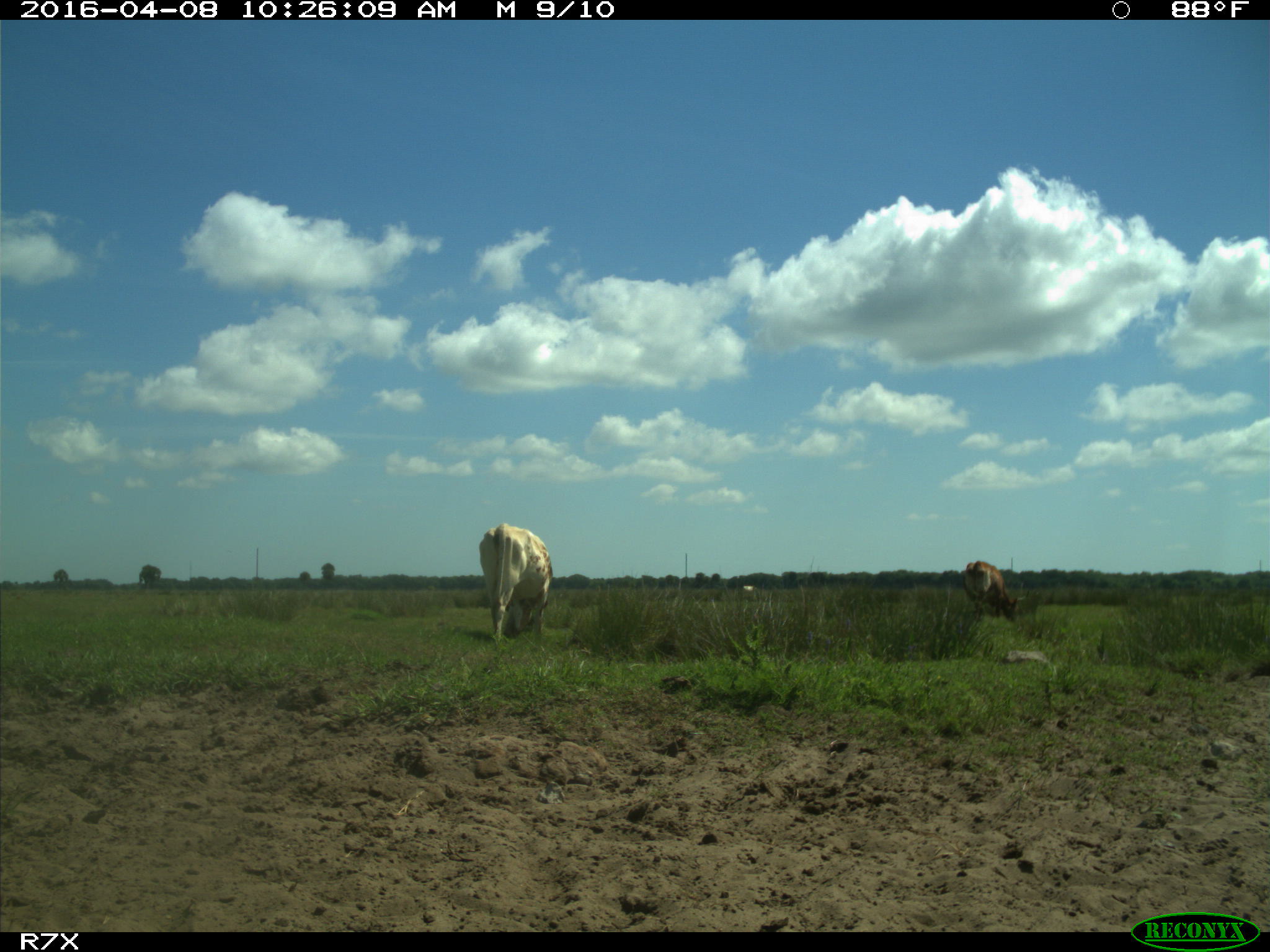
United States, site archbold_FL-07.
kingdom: Animalia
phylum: Chordata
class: Mammalia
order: Artiodactyla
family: Bovidae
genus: Bos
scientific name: Bos taurus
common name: domestic cow